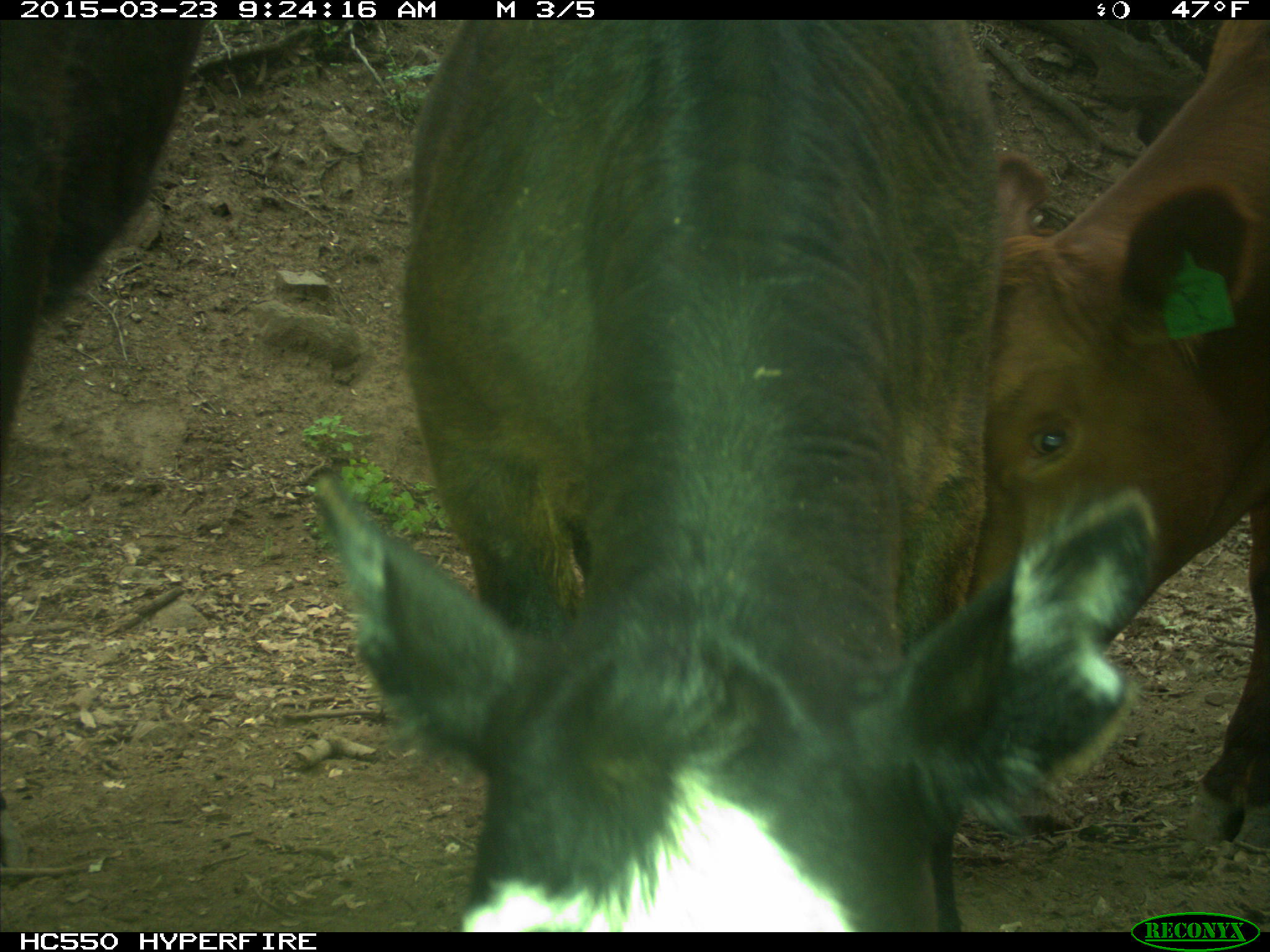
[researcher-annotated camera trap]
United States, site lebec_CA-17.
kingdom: Animalia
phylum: Chordata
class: Mammalia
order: Artiodactyla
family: Bovidae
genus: Bos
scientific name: Bos taurus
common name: domestic cow